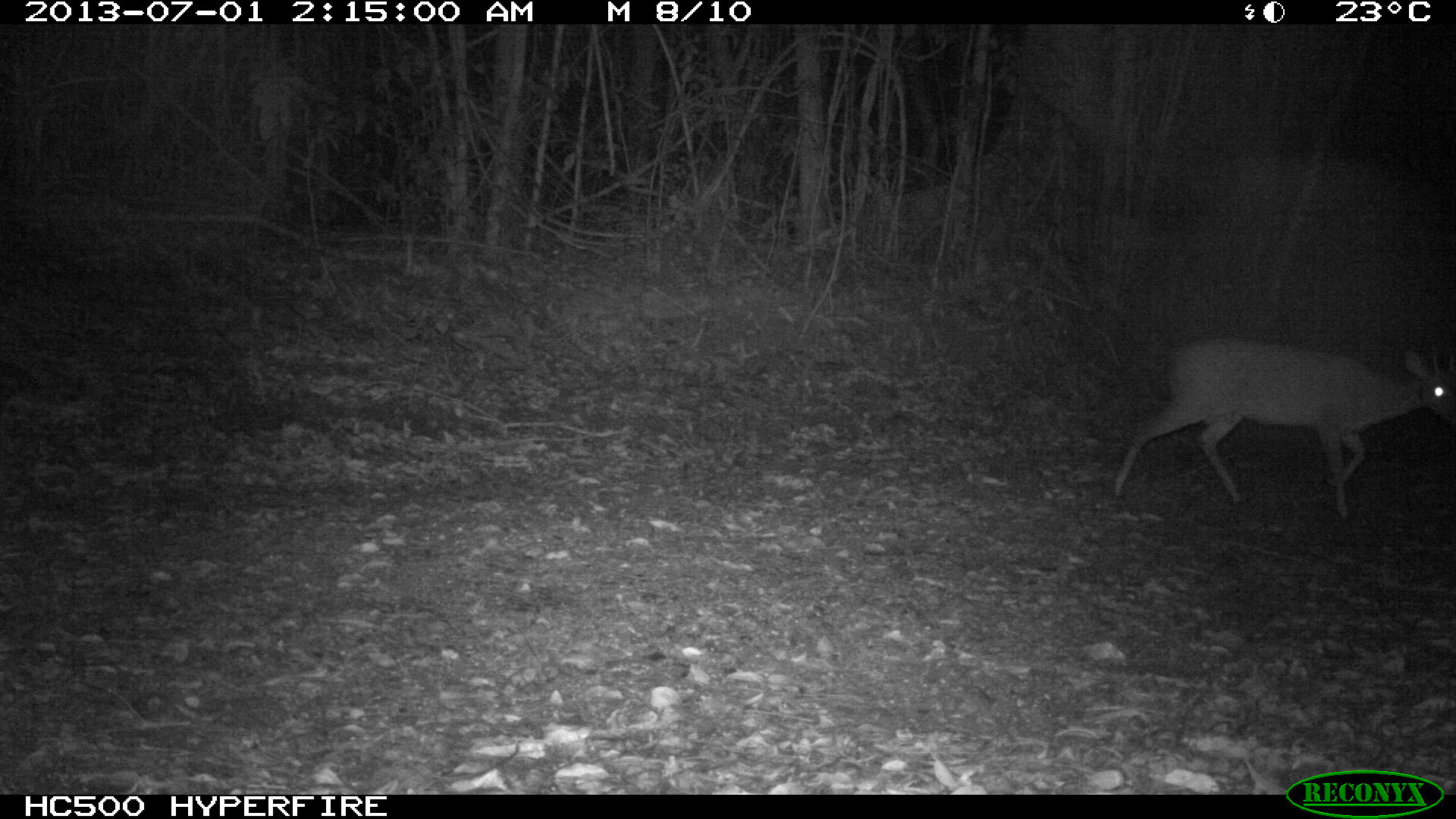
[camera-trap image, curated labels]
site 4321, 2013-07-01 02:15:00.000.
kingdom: Animalia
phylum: Chordata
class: Mammalia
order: Artiodactyla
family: Cervidae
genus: Mazama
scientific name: Mazama temama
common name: central american red brocket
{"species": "Mazama temama (central american red brocket)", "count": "1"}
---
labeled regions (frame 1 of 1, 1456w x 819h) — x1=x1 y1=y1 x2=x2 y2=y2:
mazama temama: x1=1113 y1=337 x2=1456 y2=519